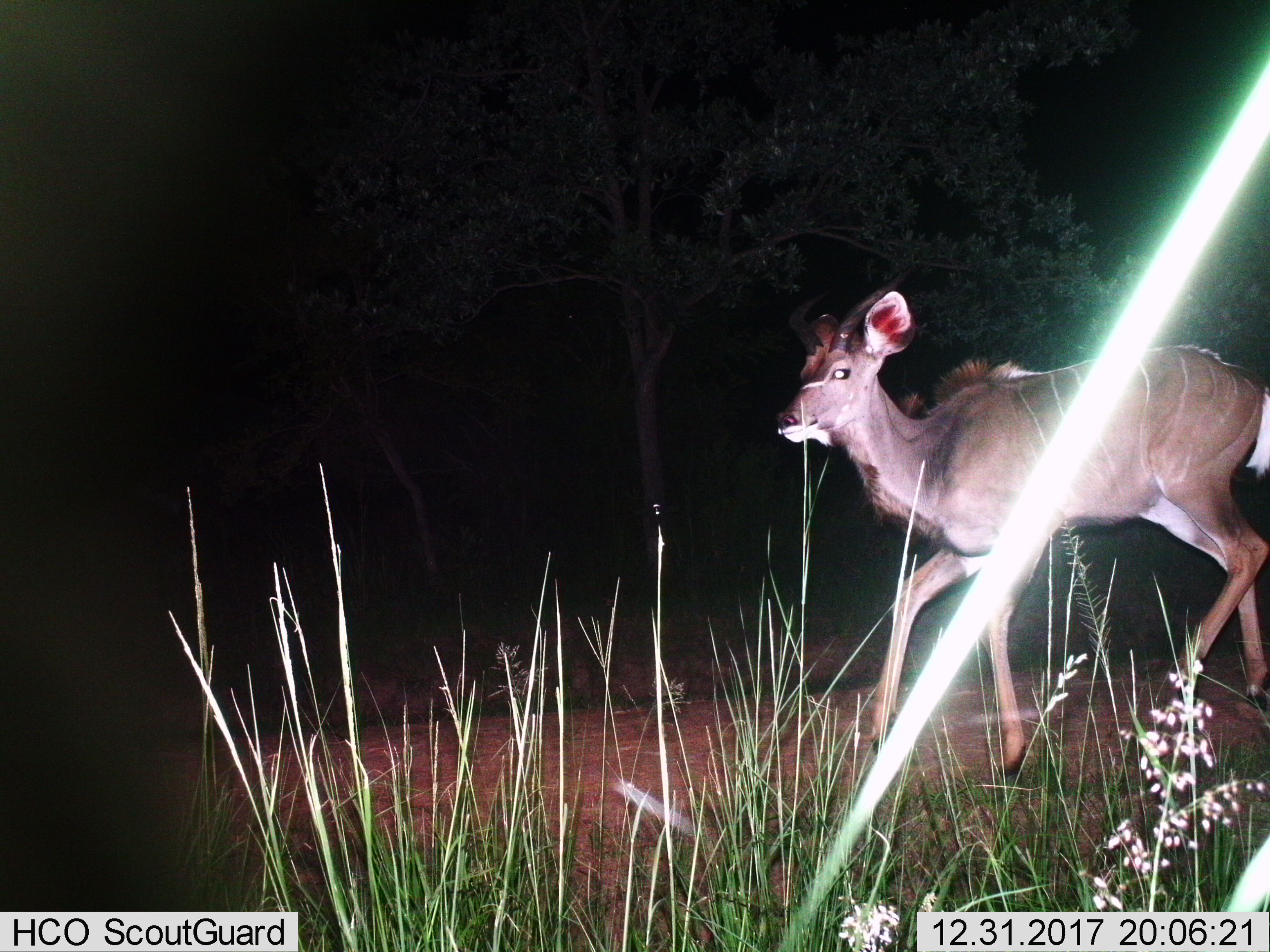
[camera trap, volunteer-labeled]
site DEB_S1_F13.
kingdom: Animalia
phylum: Chordata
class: Mammalia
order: Artiodactyla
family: Bovidae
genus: Tragelaphus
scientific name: Tragelaphus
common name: kudu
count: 1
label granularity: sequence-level